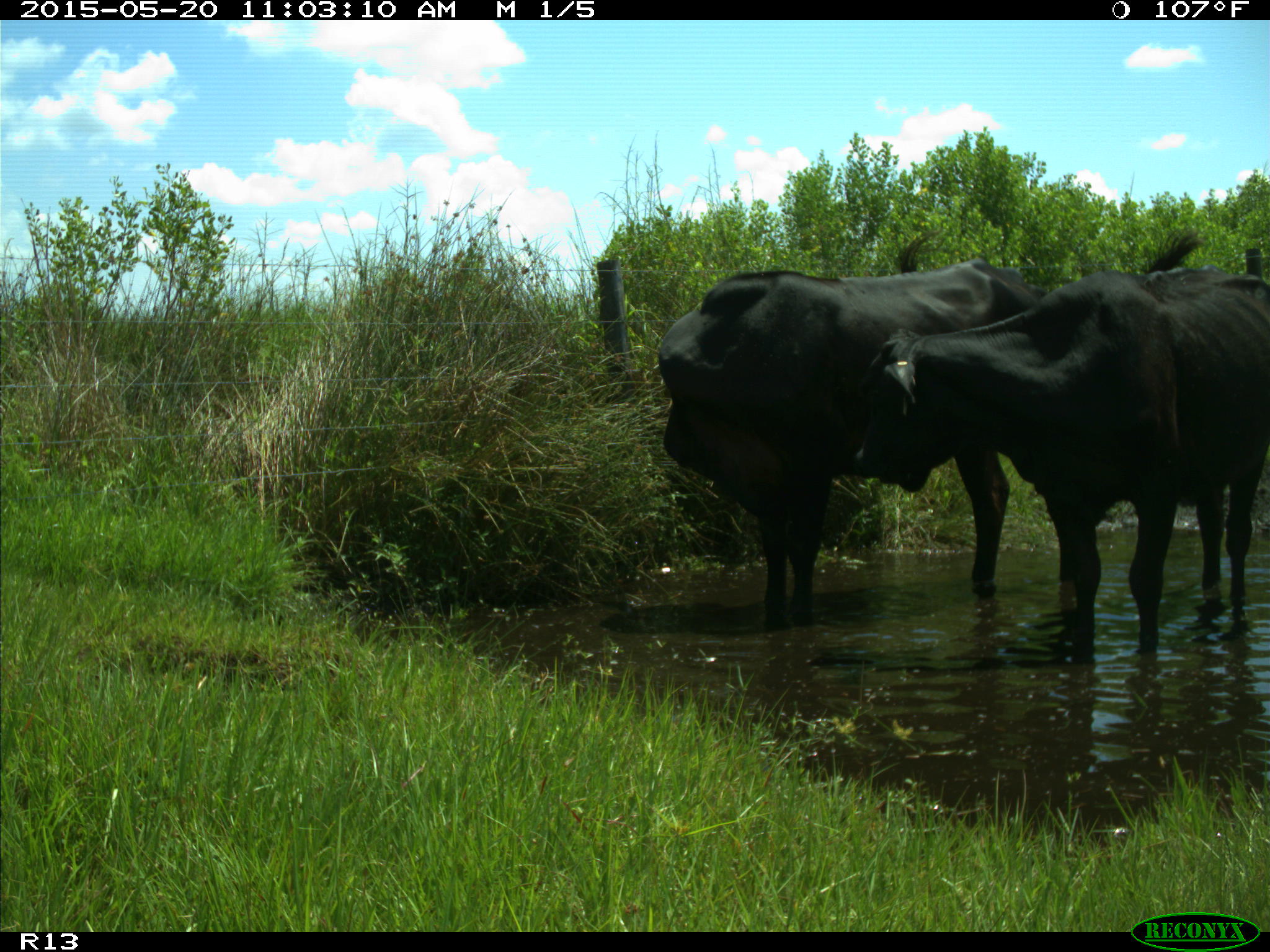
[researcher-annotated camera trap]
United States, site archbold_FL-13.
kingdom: Animalia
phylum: Chordata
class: Mammalia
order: Artiodactyla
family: Bovidae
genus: Bos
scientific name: Bos taurus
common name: domestic cow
Bos taurus (domestic cow).